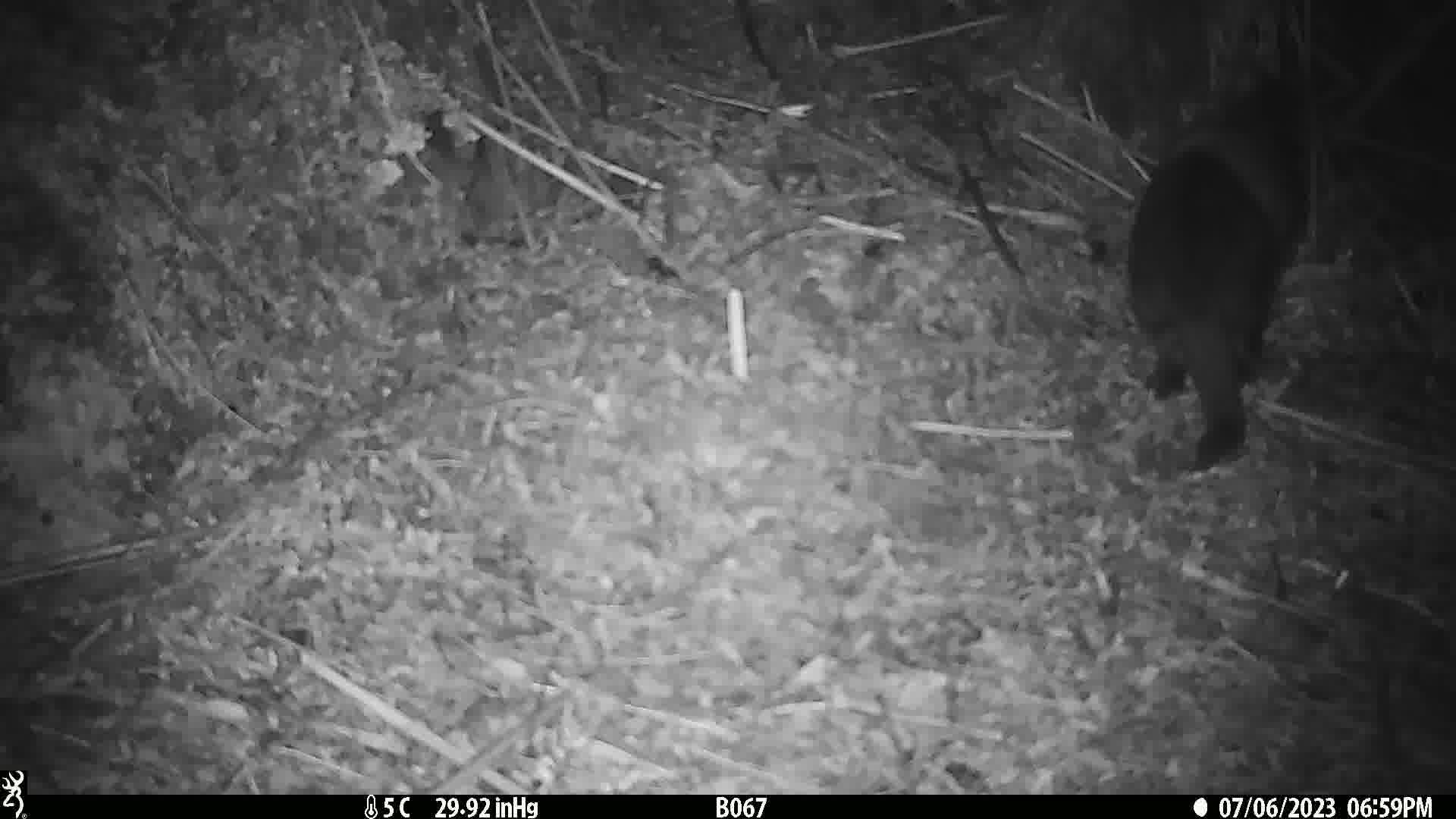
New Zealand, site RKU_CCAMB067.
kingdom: Animalia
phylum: Chordata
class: Mammalia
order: Carnivora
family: Felidae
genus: Felis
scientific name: Felis catus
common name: domestic cat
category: cat